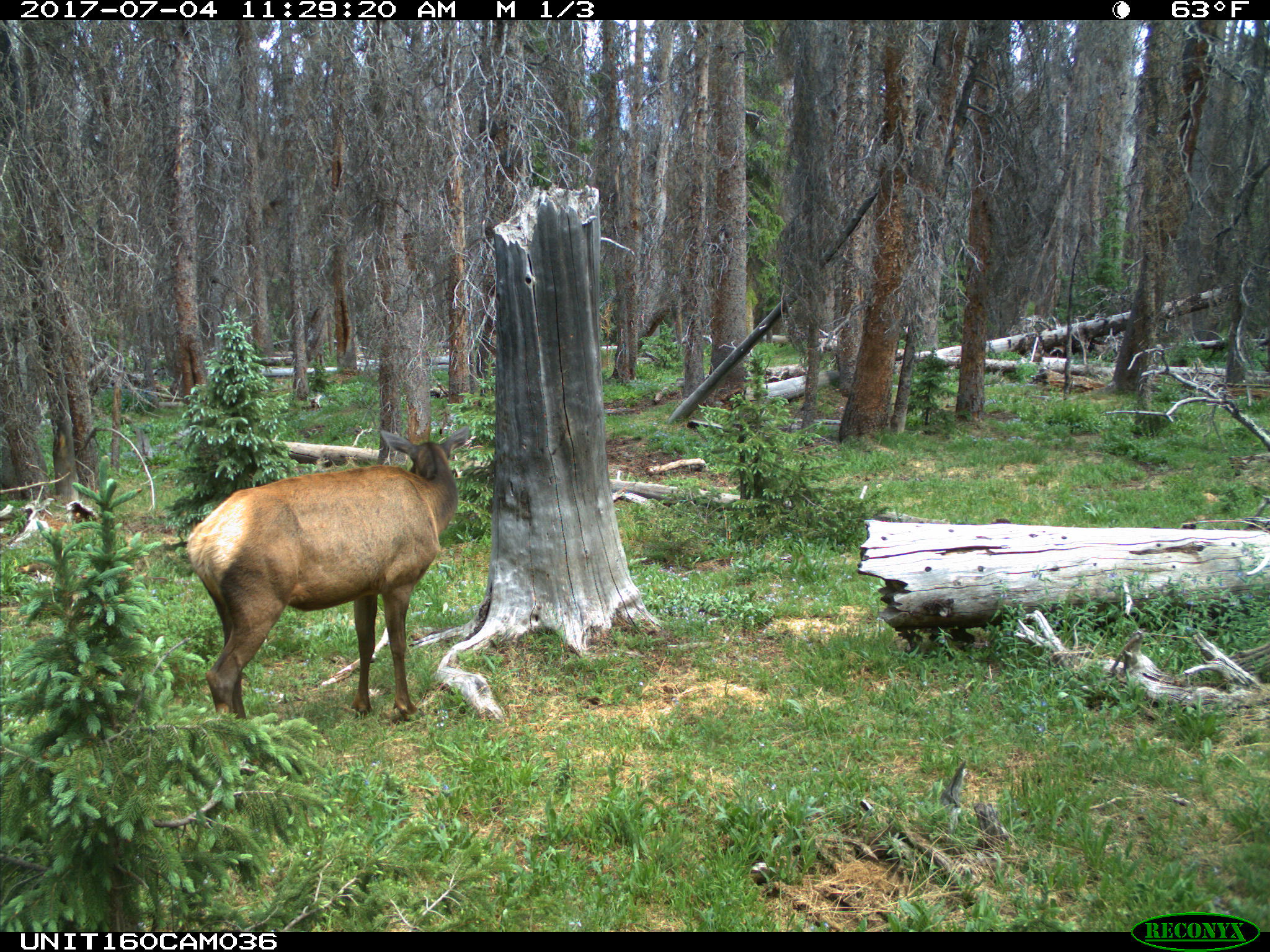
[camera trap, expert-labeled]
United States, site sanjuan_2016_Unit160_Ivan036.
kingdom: Animalia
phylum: Chordata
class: Mammalia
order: Artiodactyla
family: Cervidae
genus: Cervus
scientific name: Cervus elaphus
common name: red deer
Cervus elaphus (red deer).